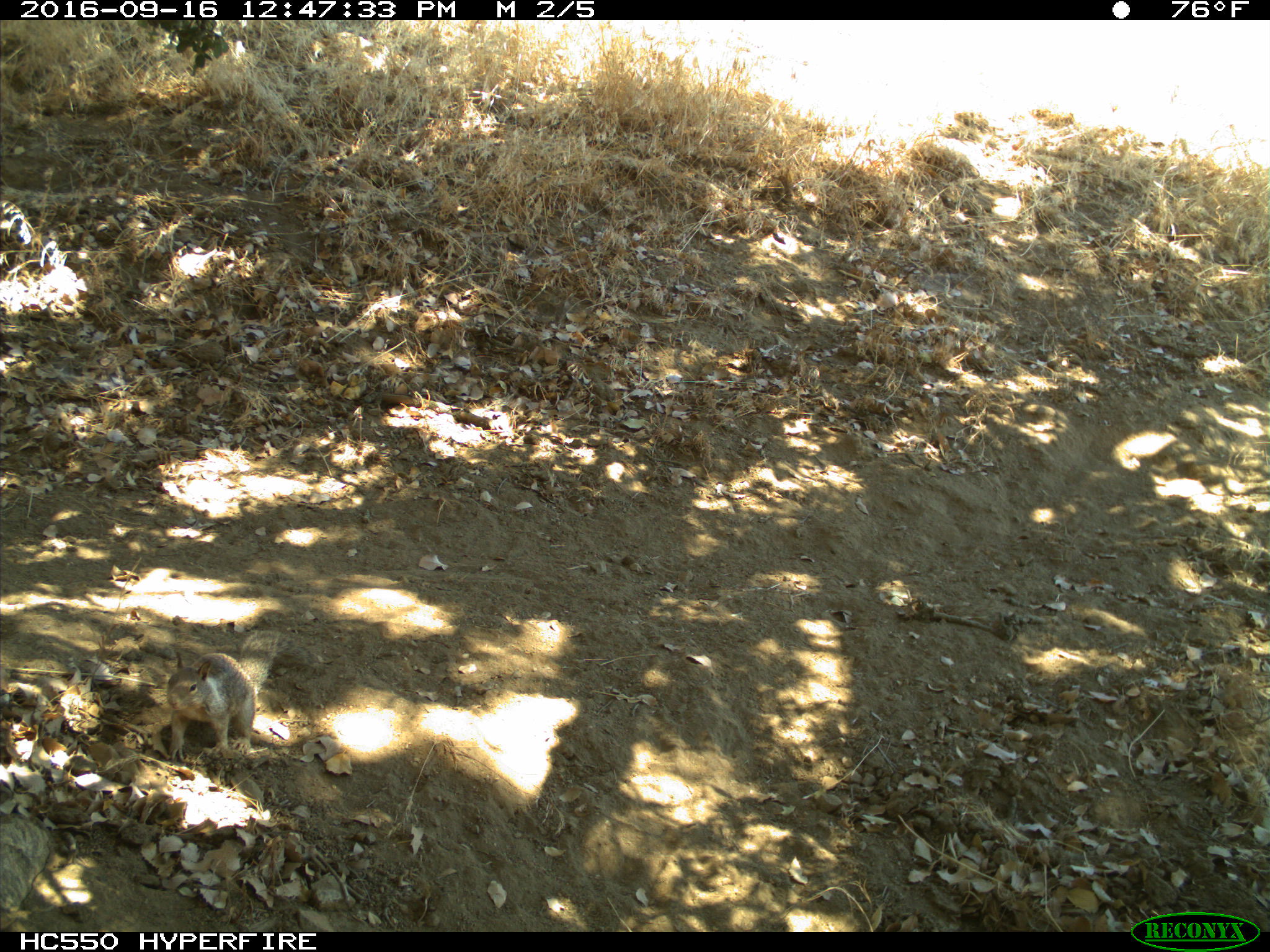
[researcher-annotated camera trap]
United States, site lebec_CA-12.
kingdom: Animalia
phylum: Chordata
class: Mammalia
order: Rodentia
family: Sciuridae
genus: Otospermophilus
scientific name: Otospermophilus beecheyi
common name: california ground squirrel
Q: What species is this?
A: Otospermophilus beecheyi (california ground squirrel).